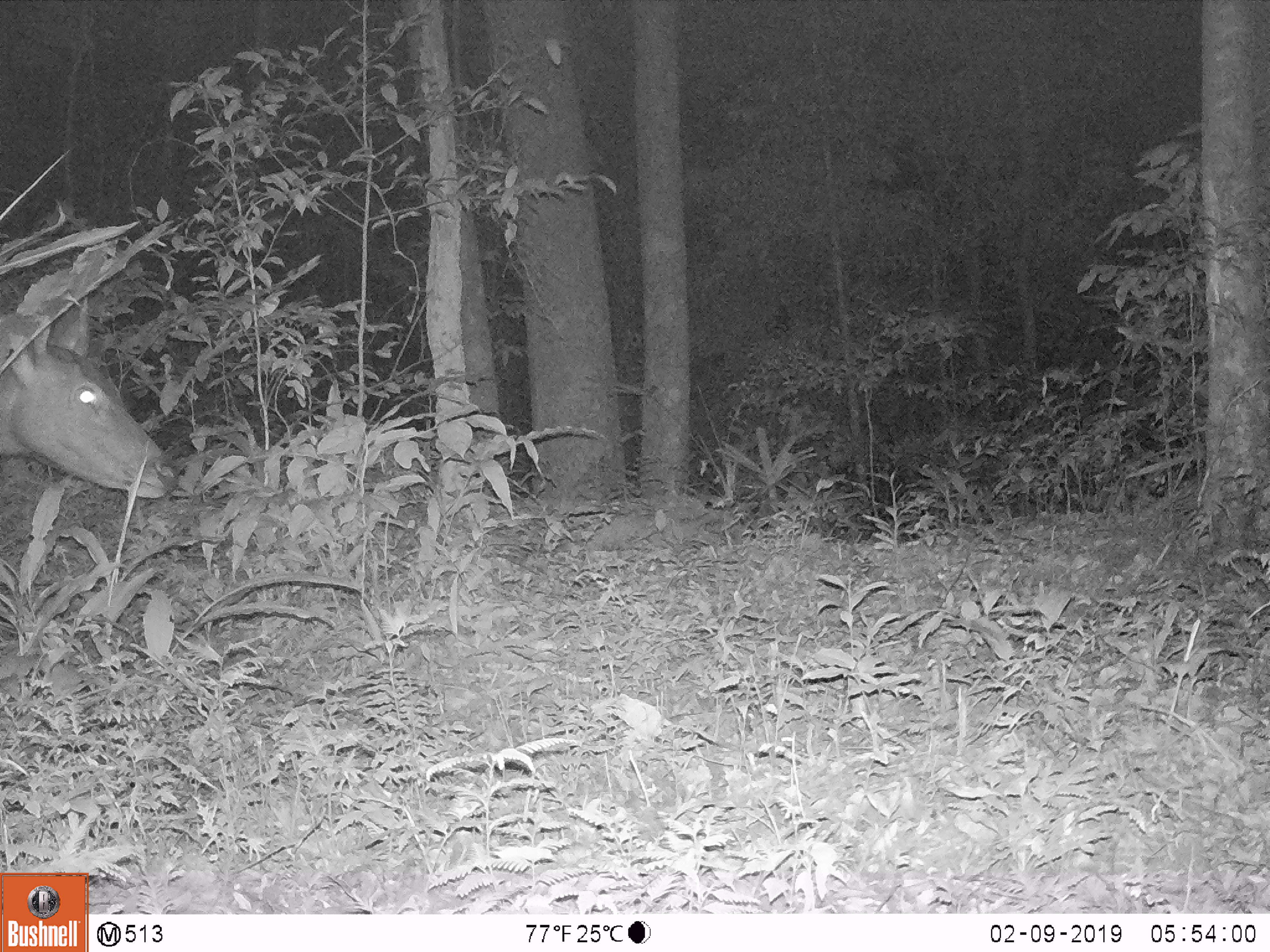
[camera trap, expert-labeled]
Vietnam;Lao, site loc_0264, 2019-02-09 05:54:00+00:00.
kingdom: Animalia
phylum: Chordata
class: Mammalia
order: Artiodactyla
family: Cervidae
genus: Rusa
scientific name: Rusa unicolor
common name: sambar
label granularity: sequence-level